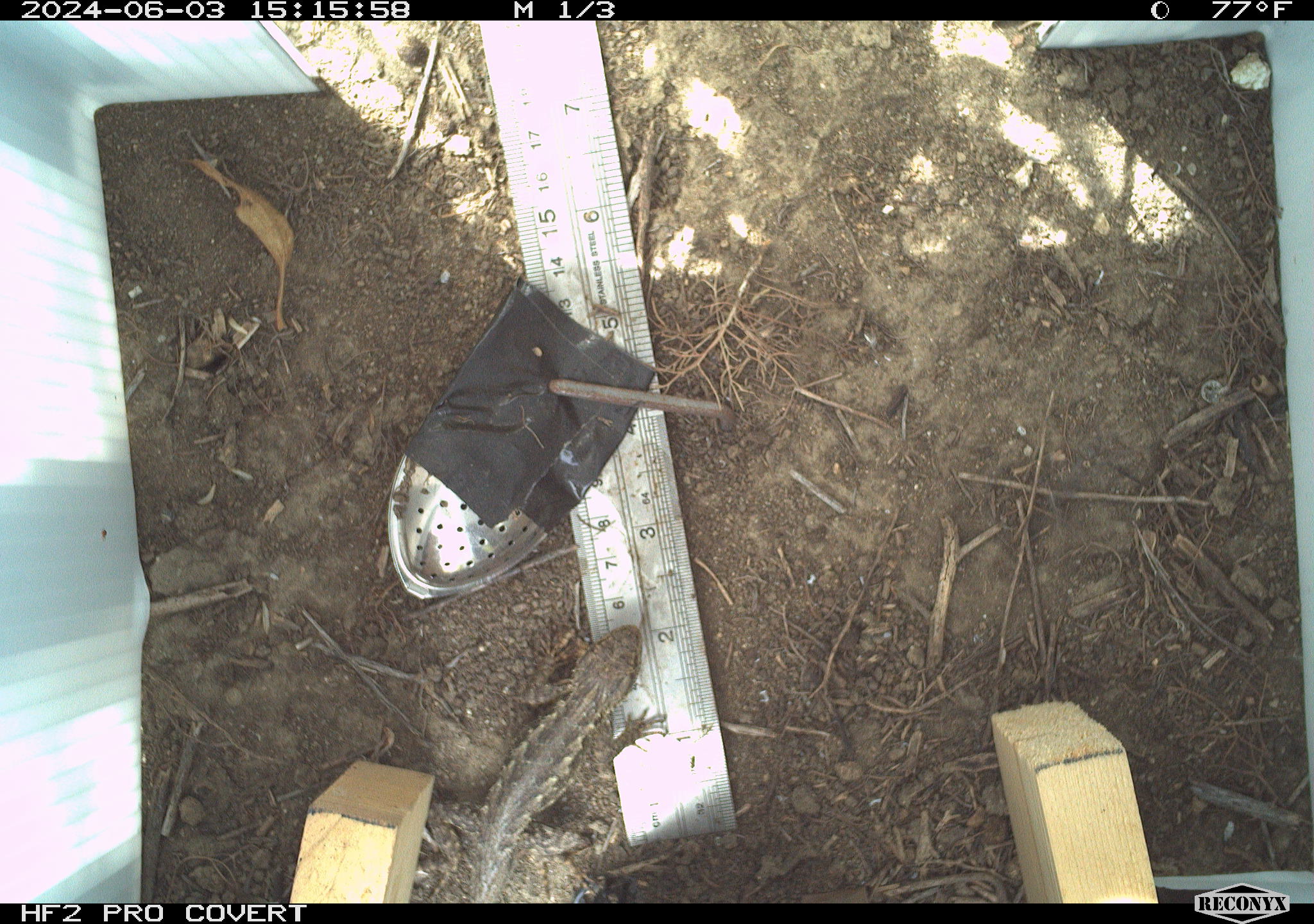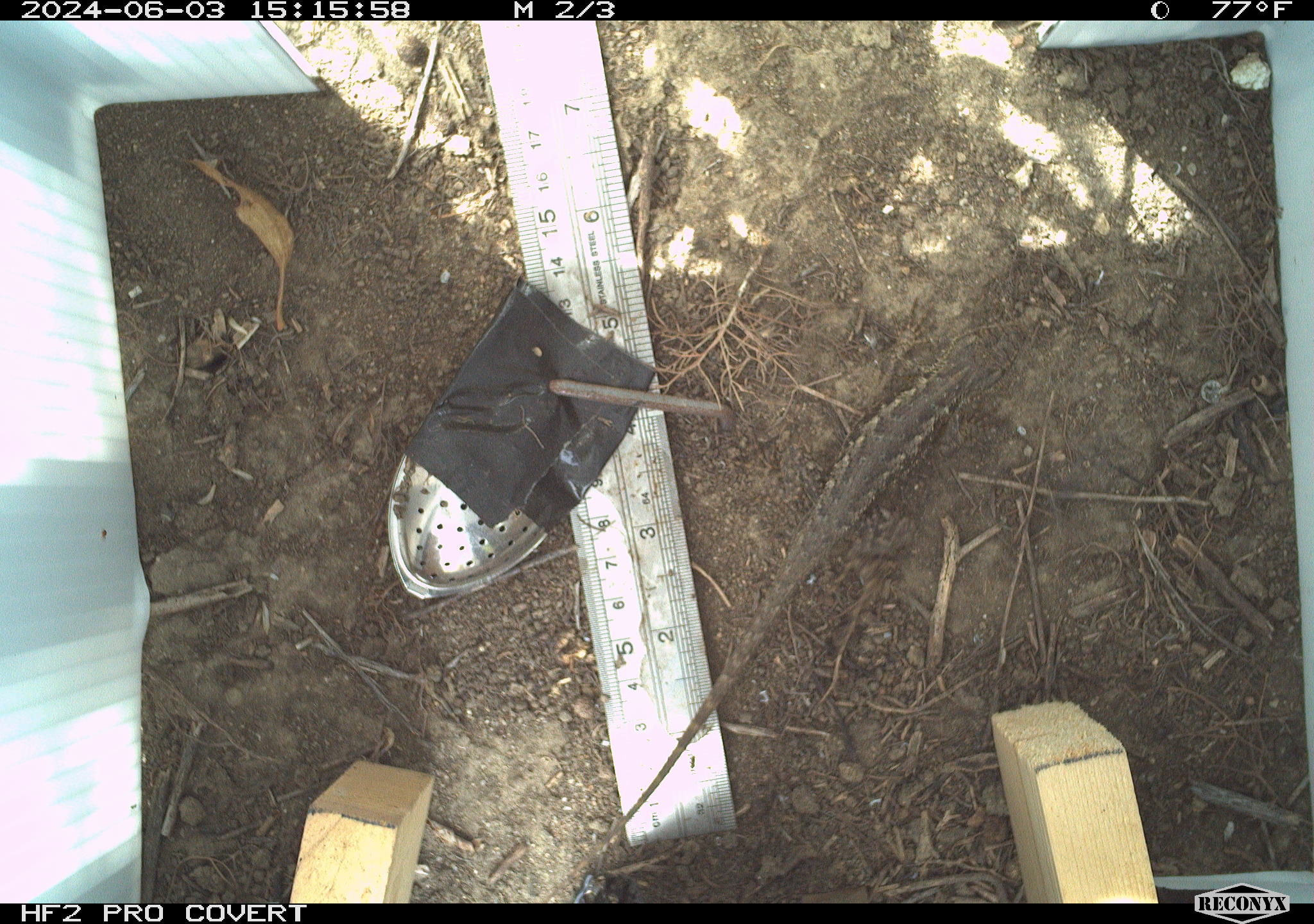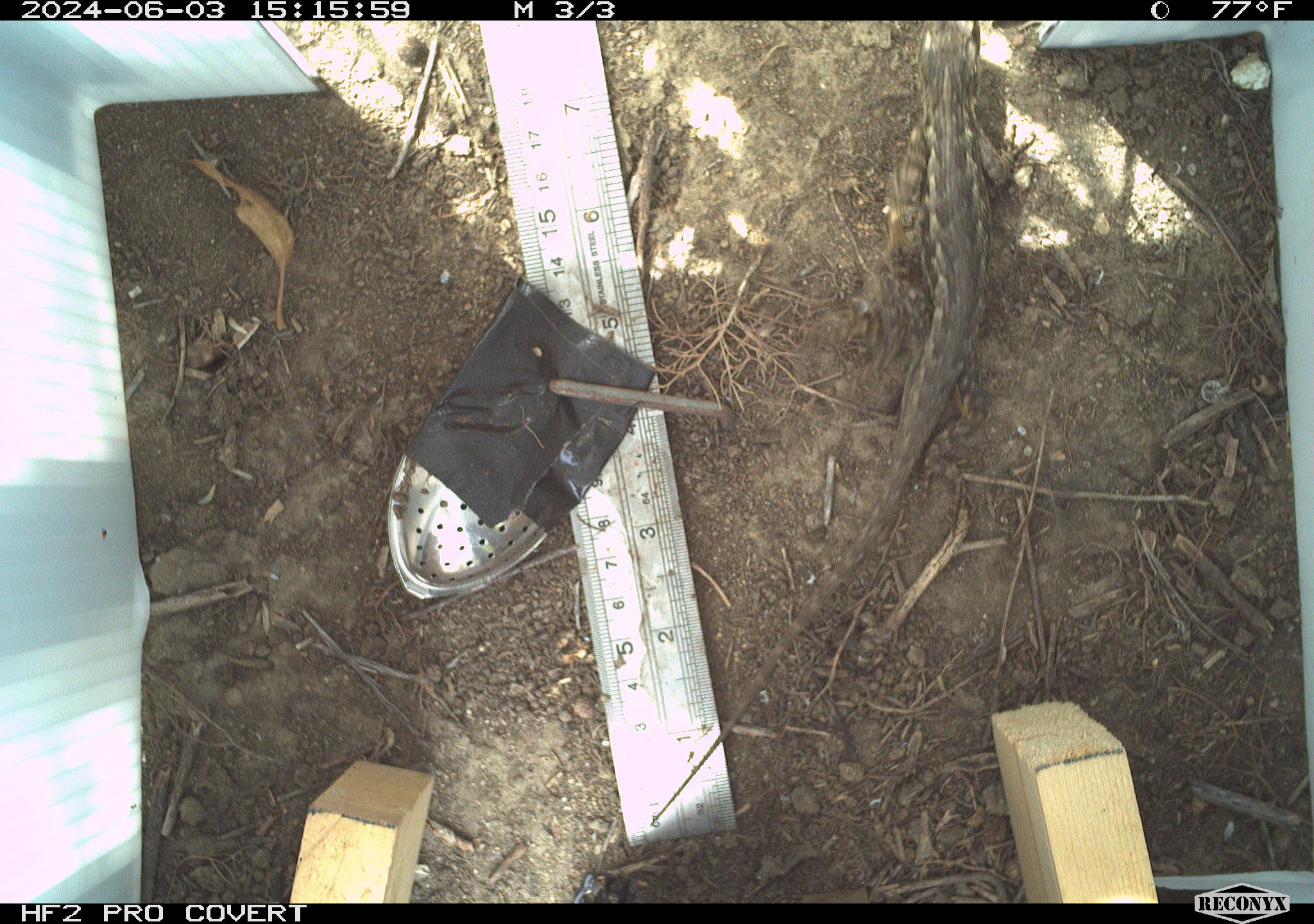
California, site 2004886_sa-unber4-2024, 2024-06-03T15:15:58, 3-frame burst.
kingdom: Animalia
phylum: Chordata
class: Reptilia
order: Squamata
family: Phrynosomatidae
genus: Sceloporus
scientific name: Sceloporus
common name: spiny lizards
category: sceloporus species